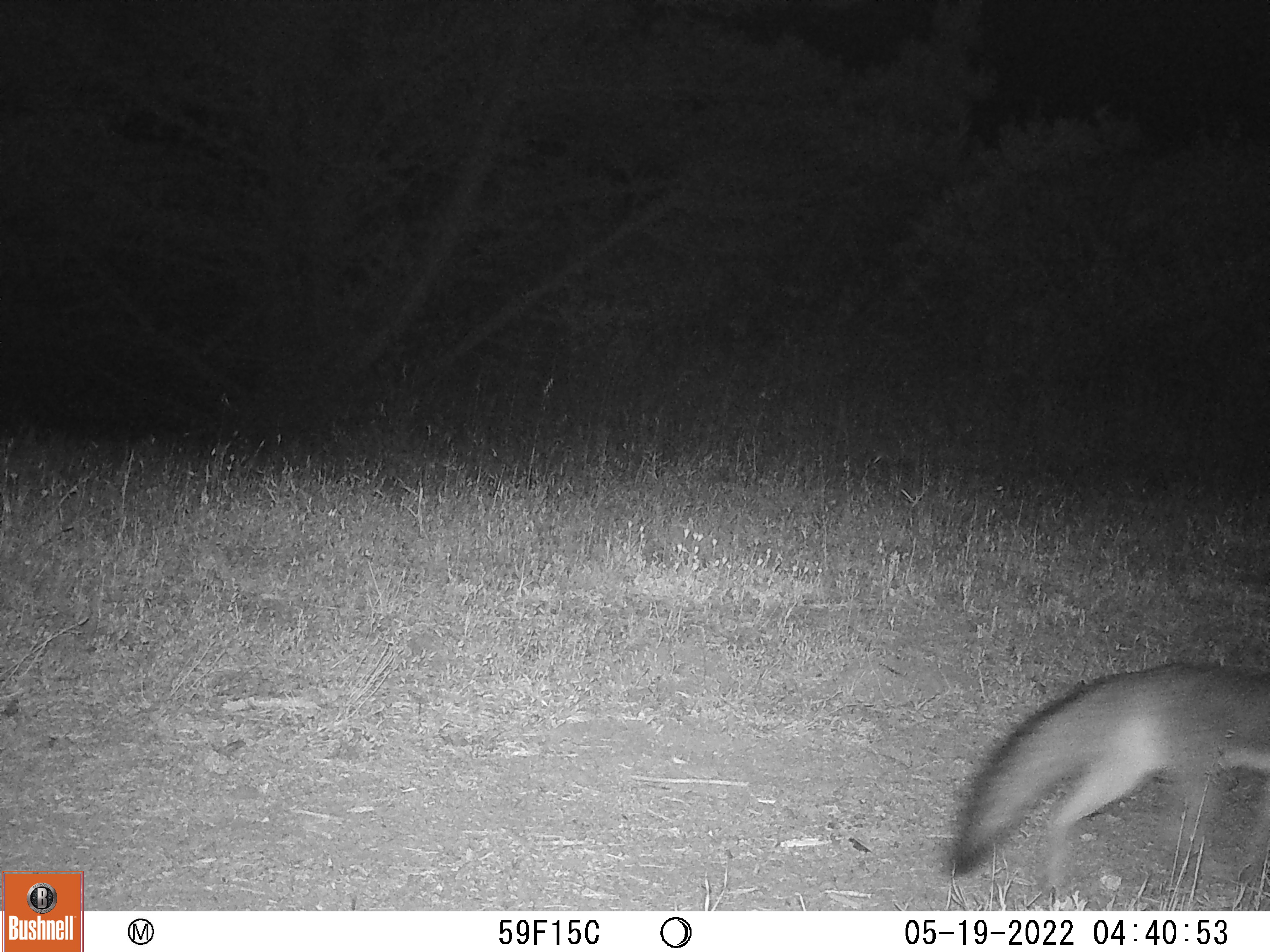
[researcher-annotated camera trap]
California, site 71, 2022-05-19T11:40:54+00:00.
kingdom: Animalia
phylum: Chordata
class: Mammalia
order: Carnivora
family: Canidae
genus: Urocyon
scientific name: Urocyon cinereoargenteus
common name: gray fox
Gray fox (Urocyon cinereoargenteus).